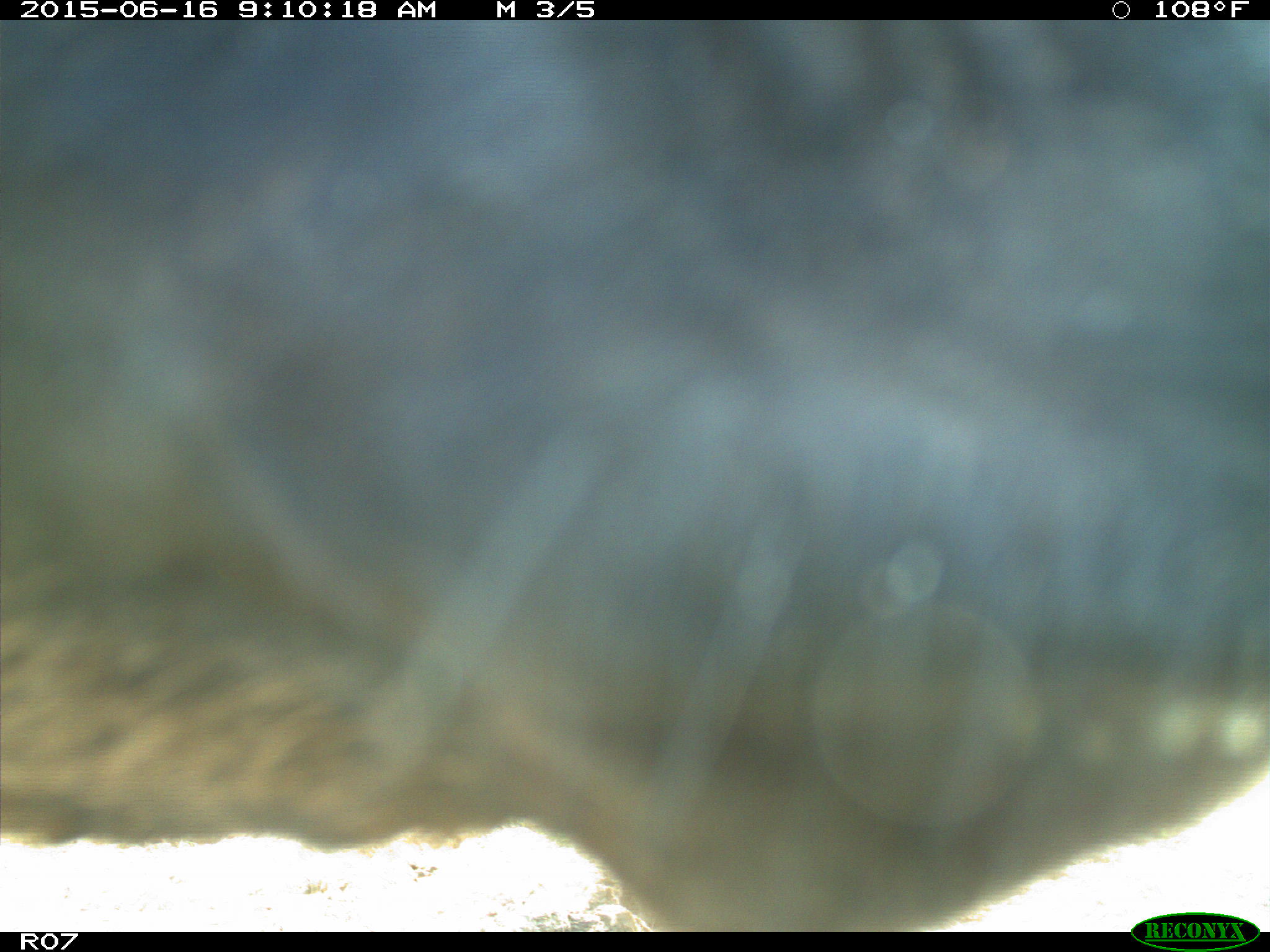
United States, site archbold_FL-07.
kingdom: Animalia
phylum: Chordata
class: Mammalia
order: Artiodactyla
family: Bovidae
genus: Bos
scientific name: Bos taurus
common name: domestic cow